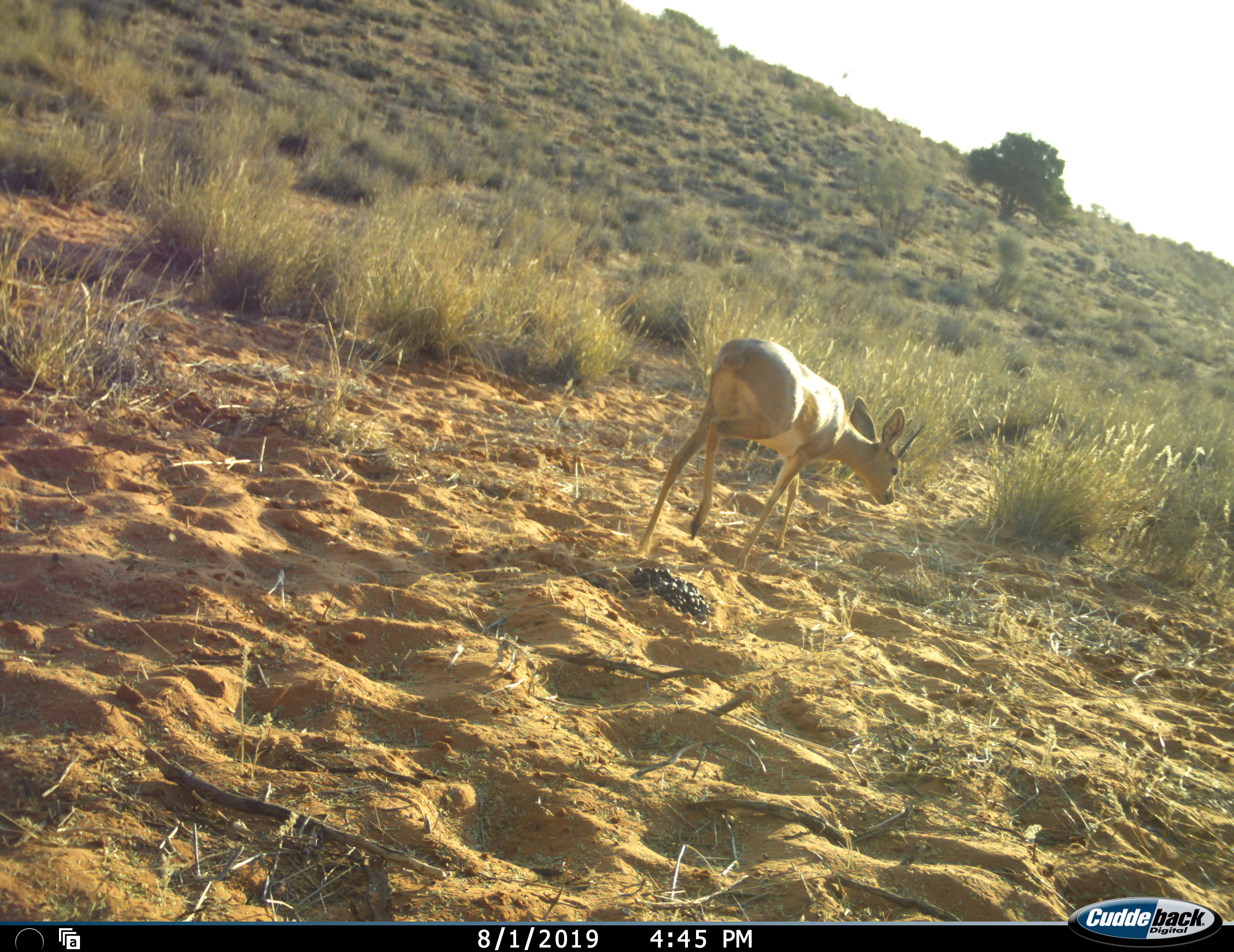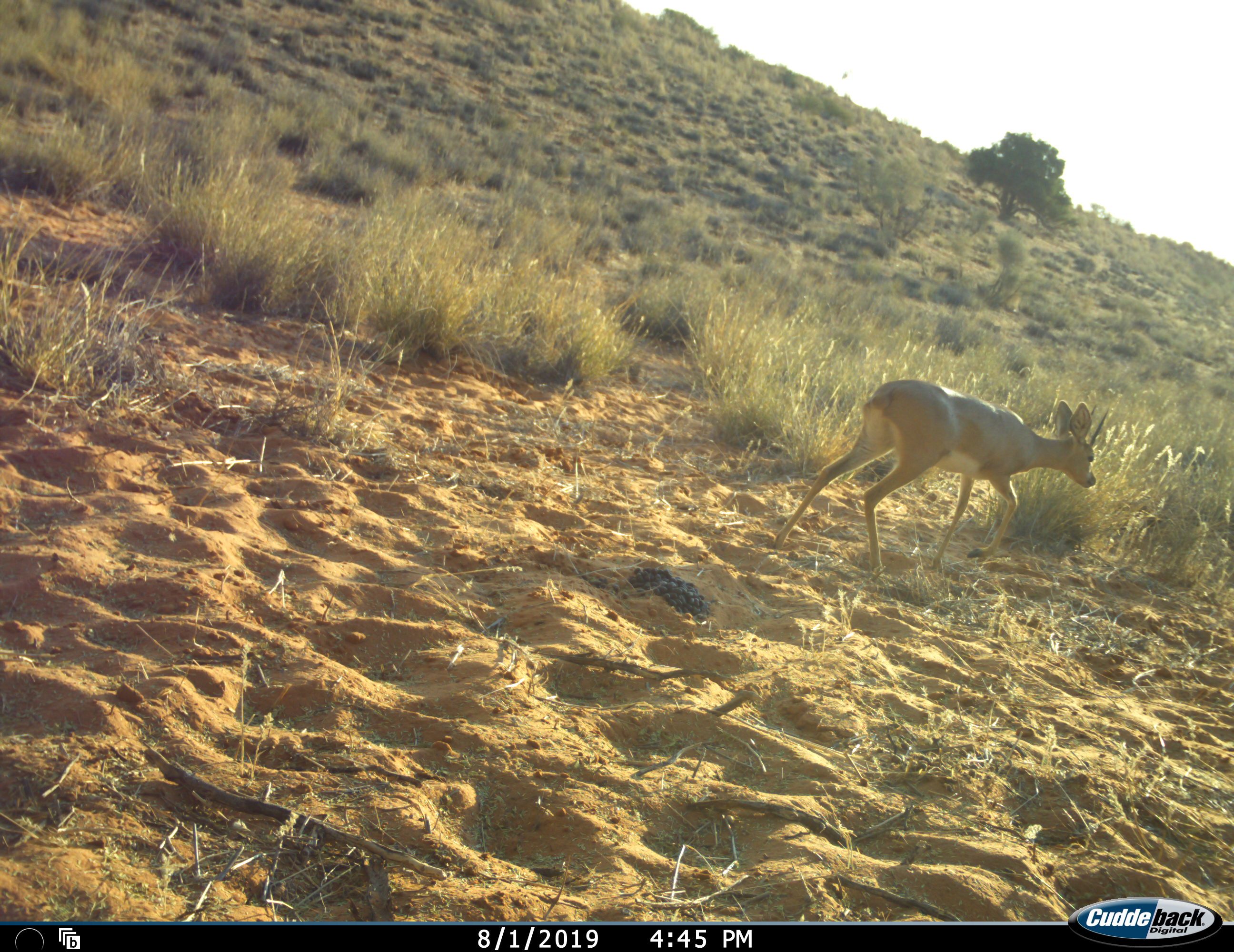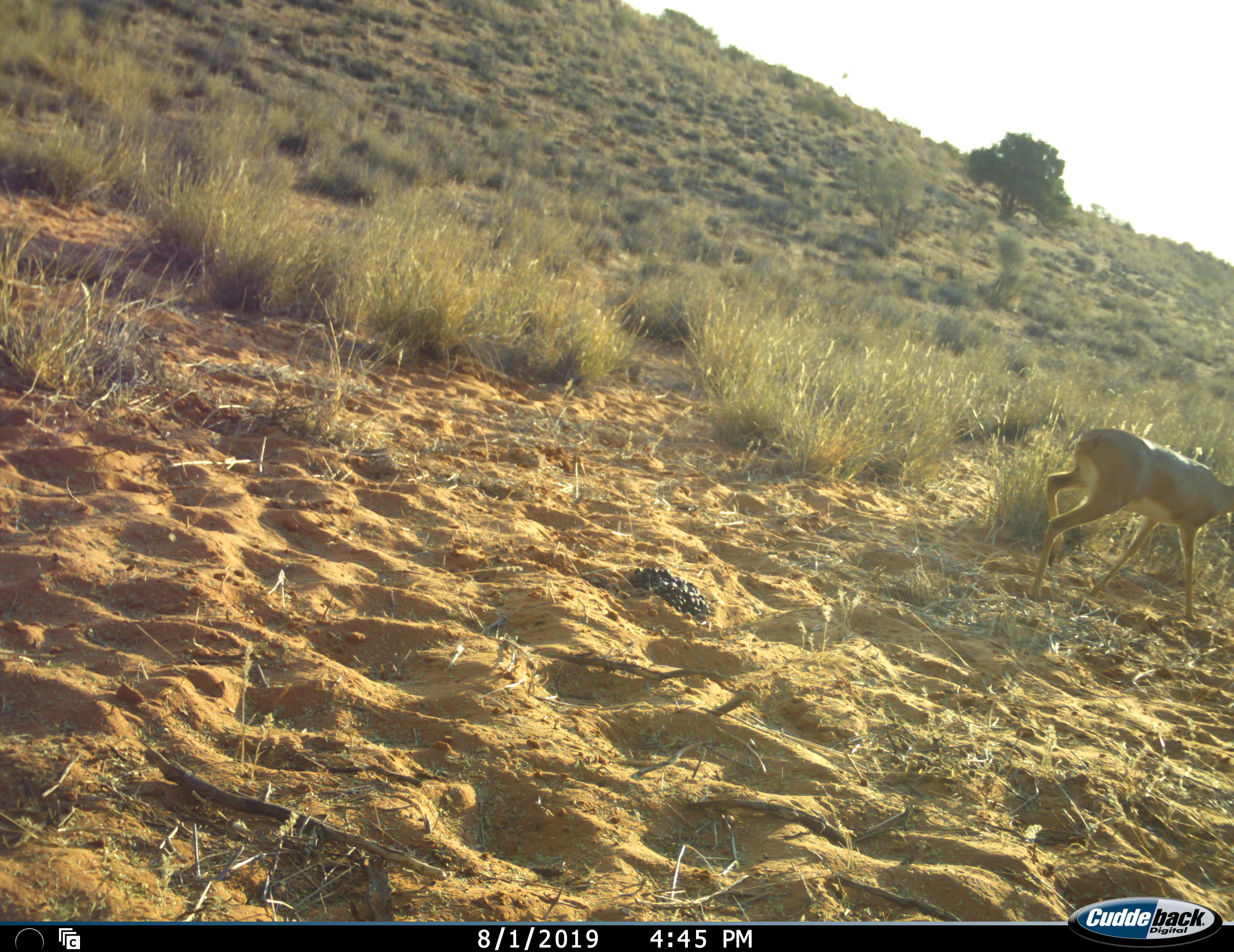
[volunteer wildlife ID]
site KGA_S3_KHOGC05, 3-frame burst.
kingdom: Animalia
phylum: Chordata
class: Mammalia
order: Artiodactyla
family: Bovidae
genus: Raphicerus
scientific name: Raphicerus campestris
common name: steenbok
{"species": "steenbok (Raphicerus campestris)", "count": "1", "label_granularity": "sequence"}